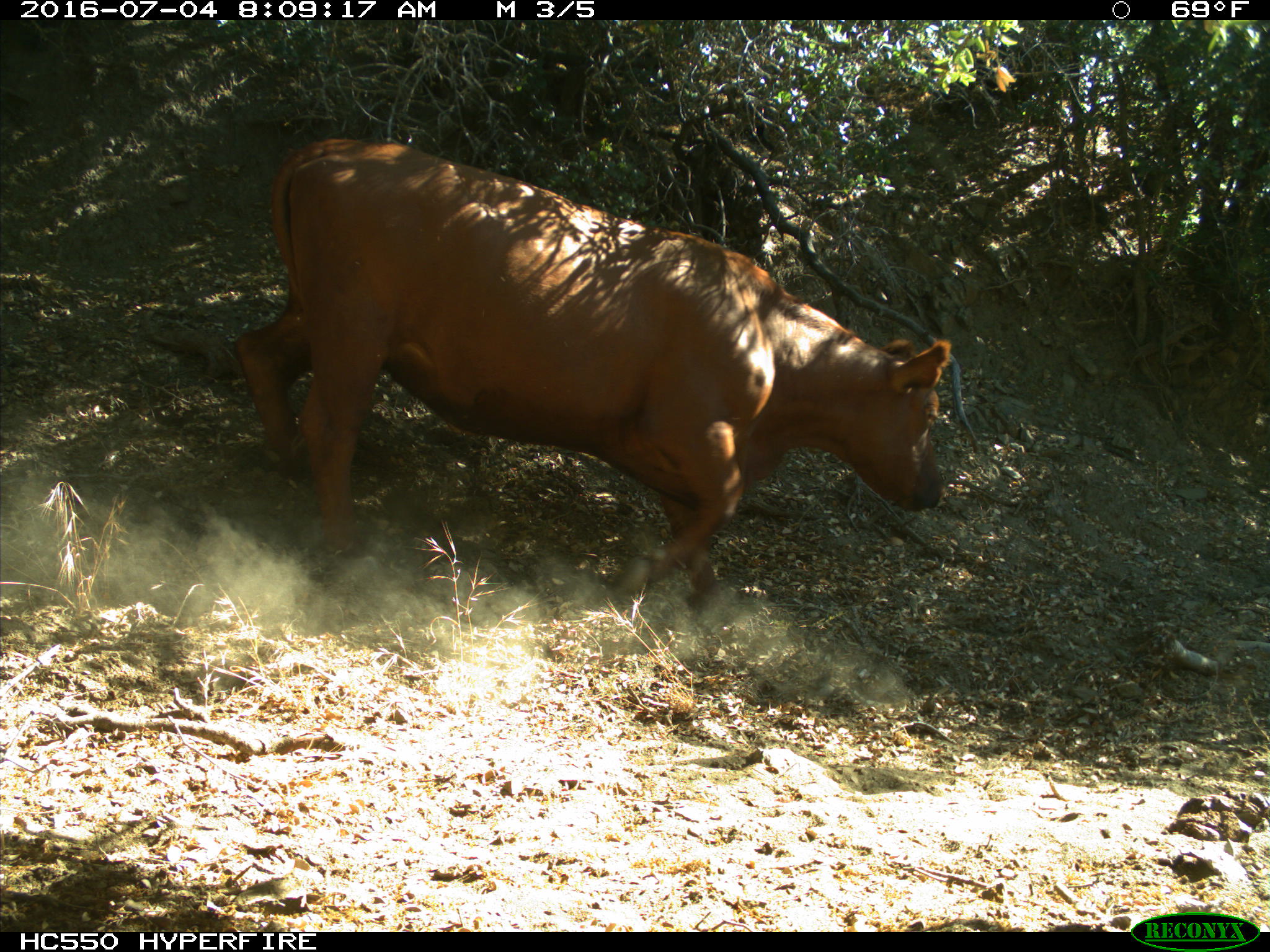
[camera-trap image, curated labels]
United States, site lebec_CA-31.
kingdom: Animalia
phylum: Chordata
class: Mammalia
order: Artiodactyla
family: Bovidae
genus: Bos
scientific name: Bos taurus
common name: domestic cow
Bos taurus (domestic cow).